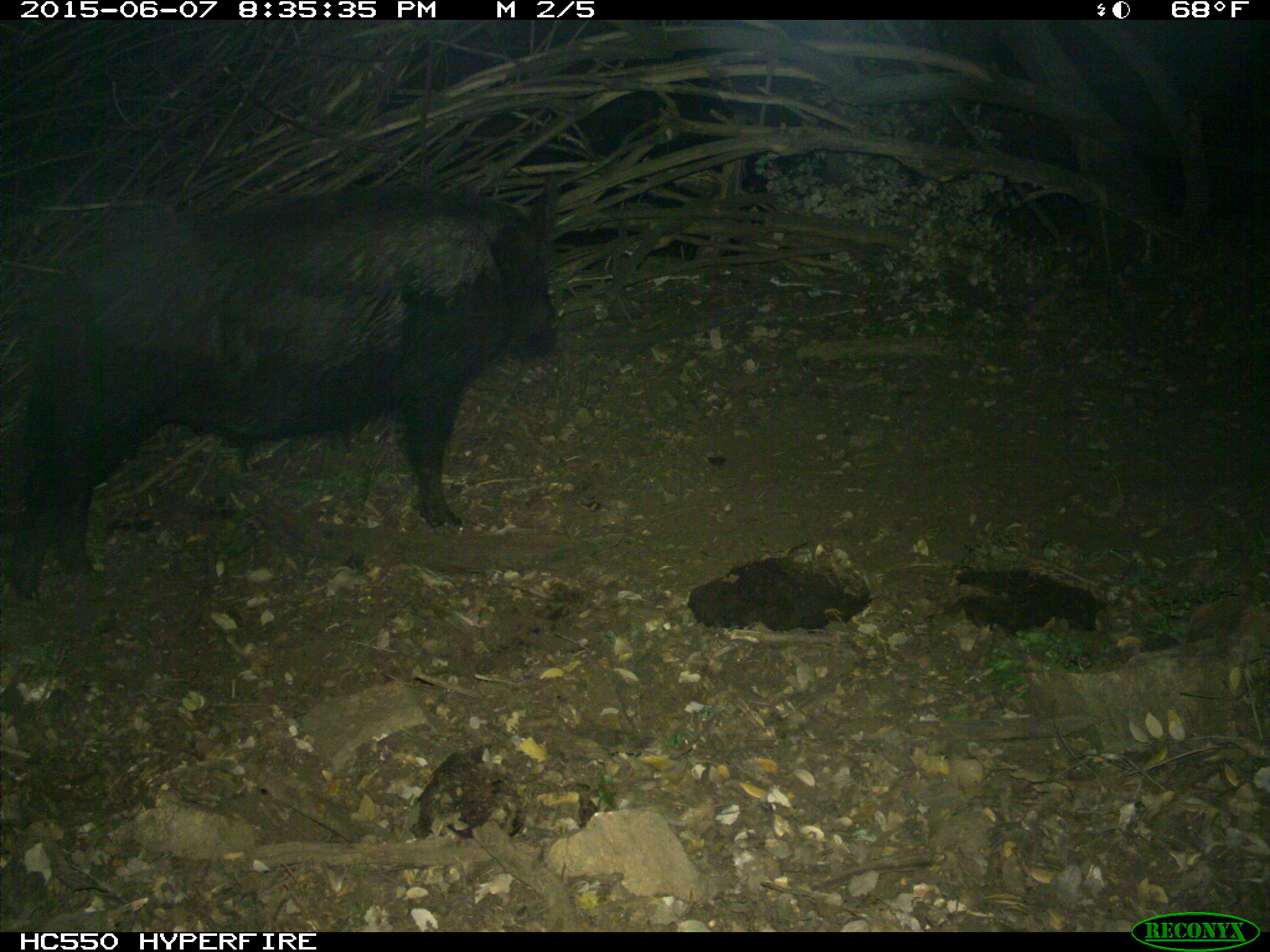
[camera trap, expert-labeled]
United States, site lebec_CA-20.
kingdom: Animalia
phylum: Chordata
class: Mammalia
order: Artiodactyla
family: Suidae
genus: Sus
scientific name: Sus scrofa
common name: wild boar